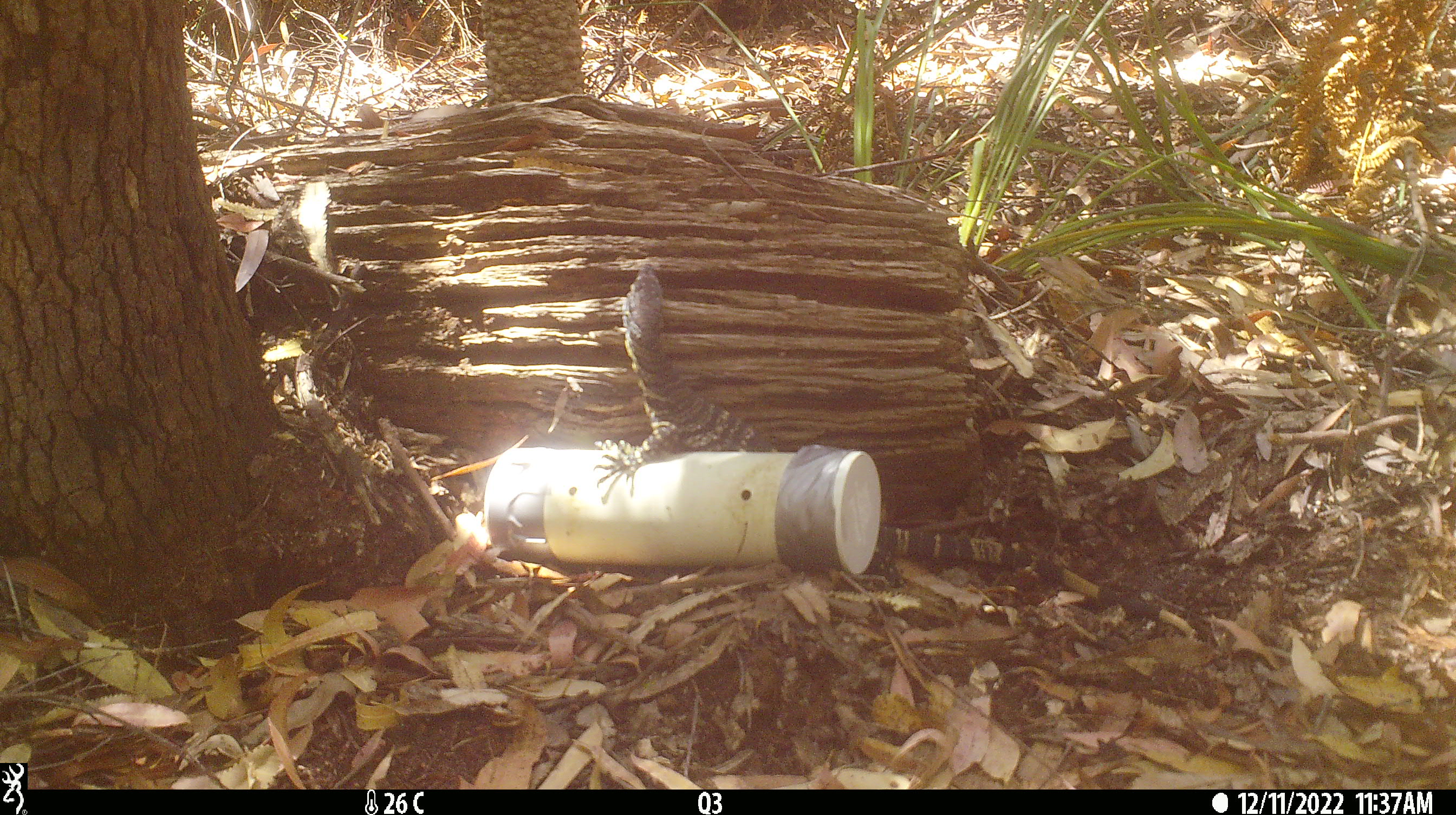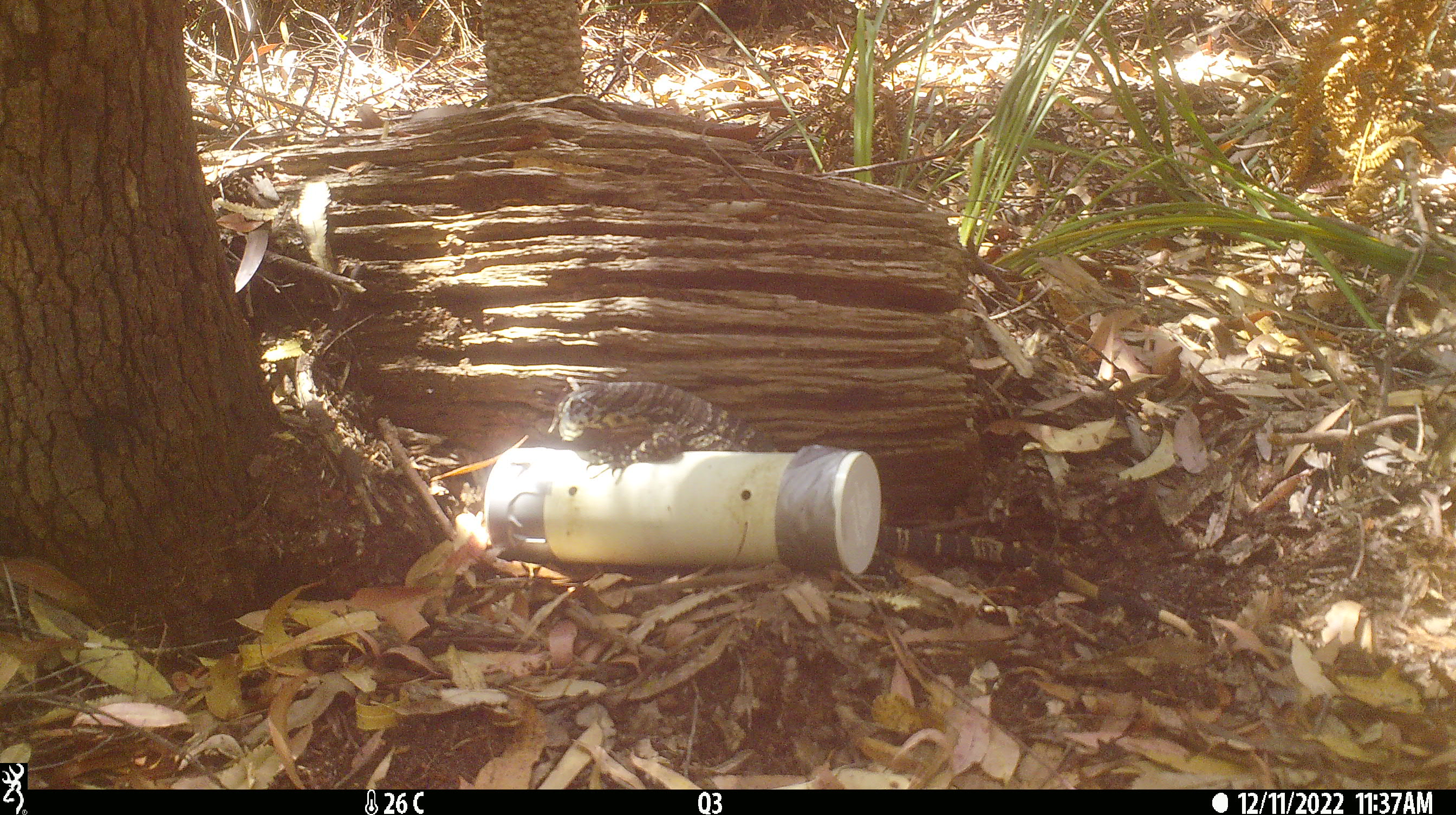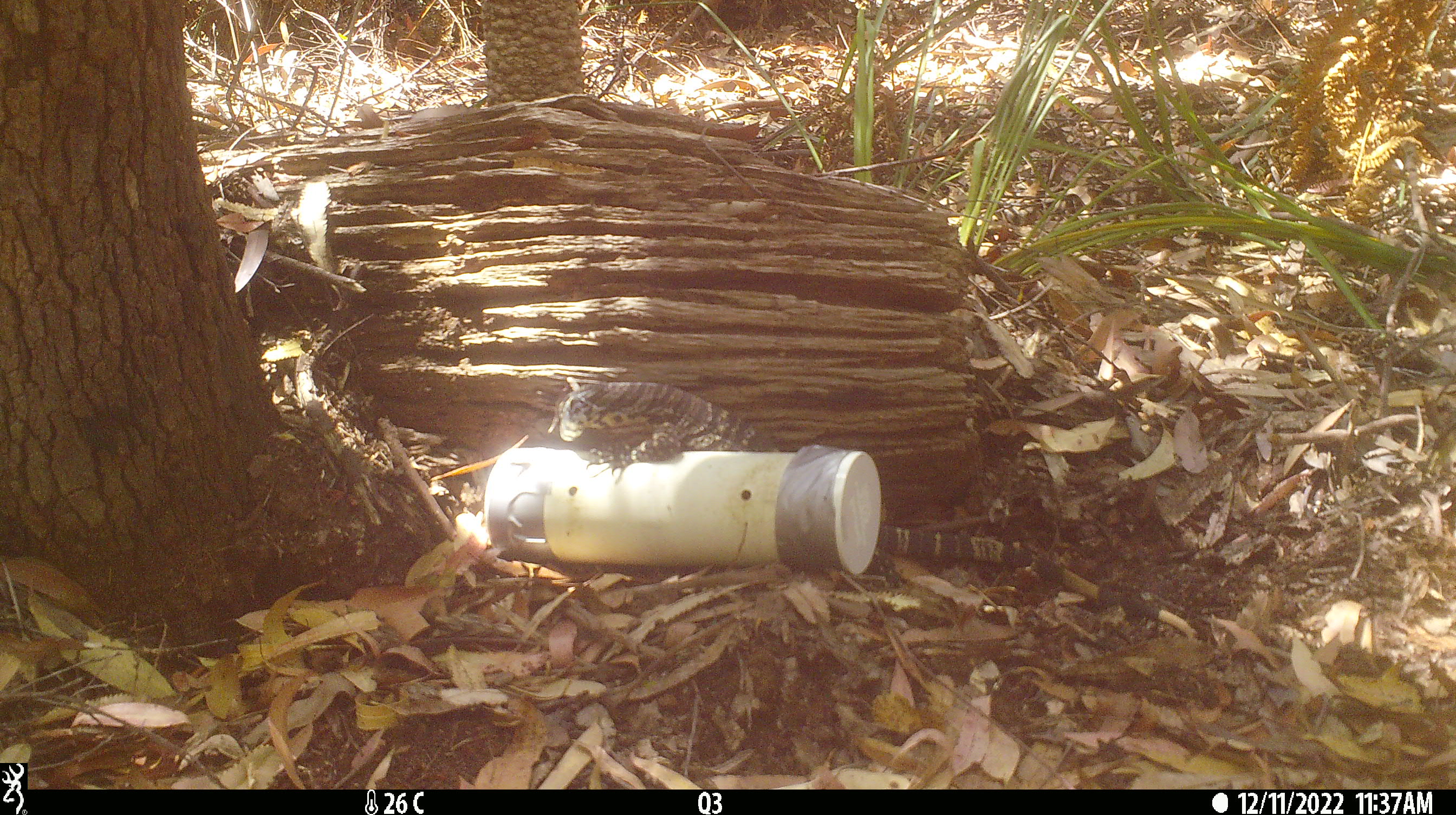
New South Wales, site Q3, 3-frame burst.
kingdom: Animalia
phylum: Chordata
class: Reptilia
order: Squamata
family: Varanidae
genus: Varanus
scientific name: Varanus varius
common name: lace monitor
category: goanna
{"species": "goanna (lace monitor) (Varanus varius)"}